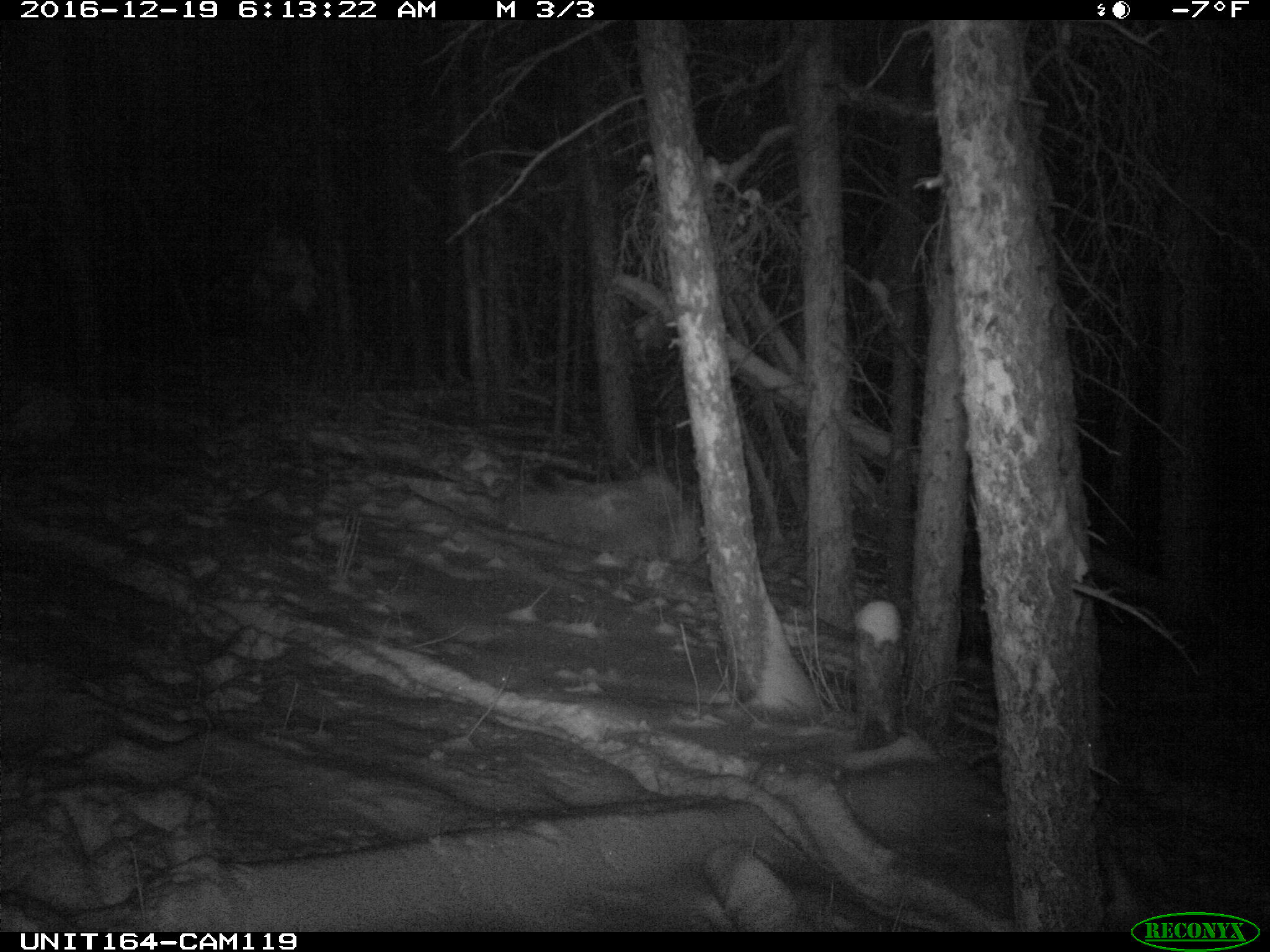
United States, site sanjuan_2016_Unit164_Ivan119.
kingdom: Animalia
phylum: Chordata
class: Mammalia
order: Artiodactyla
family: Cervidae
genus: Cervus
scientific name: Cervus elaphus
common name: red deer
Cervus elaphus (red deer).